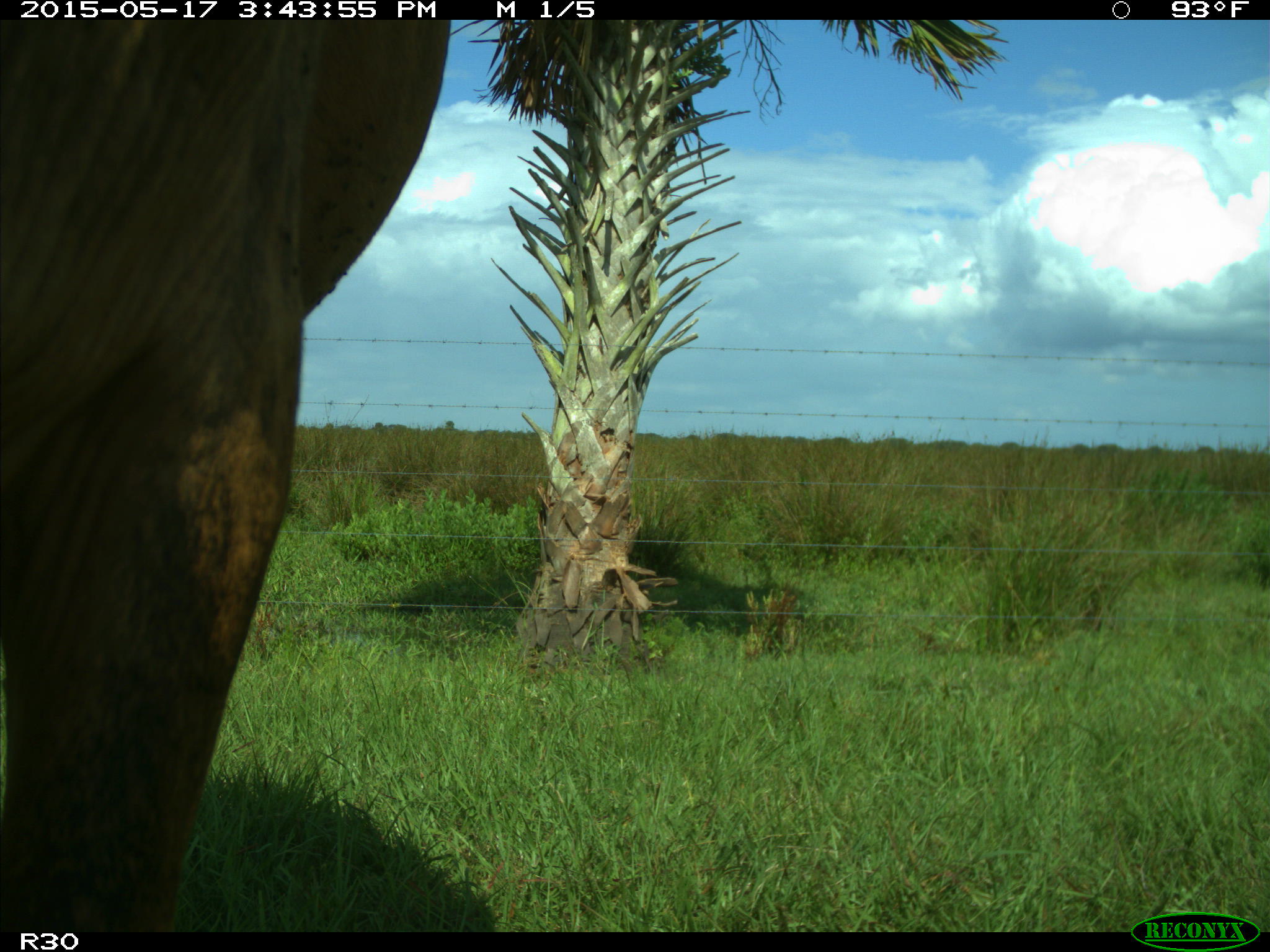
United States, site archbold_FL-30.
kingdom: Animalia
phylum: Chordata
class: Mammalia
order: Artiodactyla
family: Bovidae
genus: Bos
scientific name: Bos taurus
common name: domestic cow